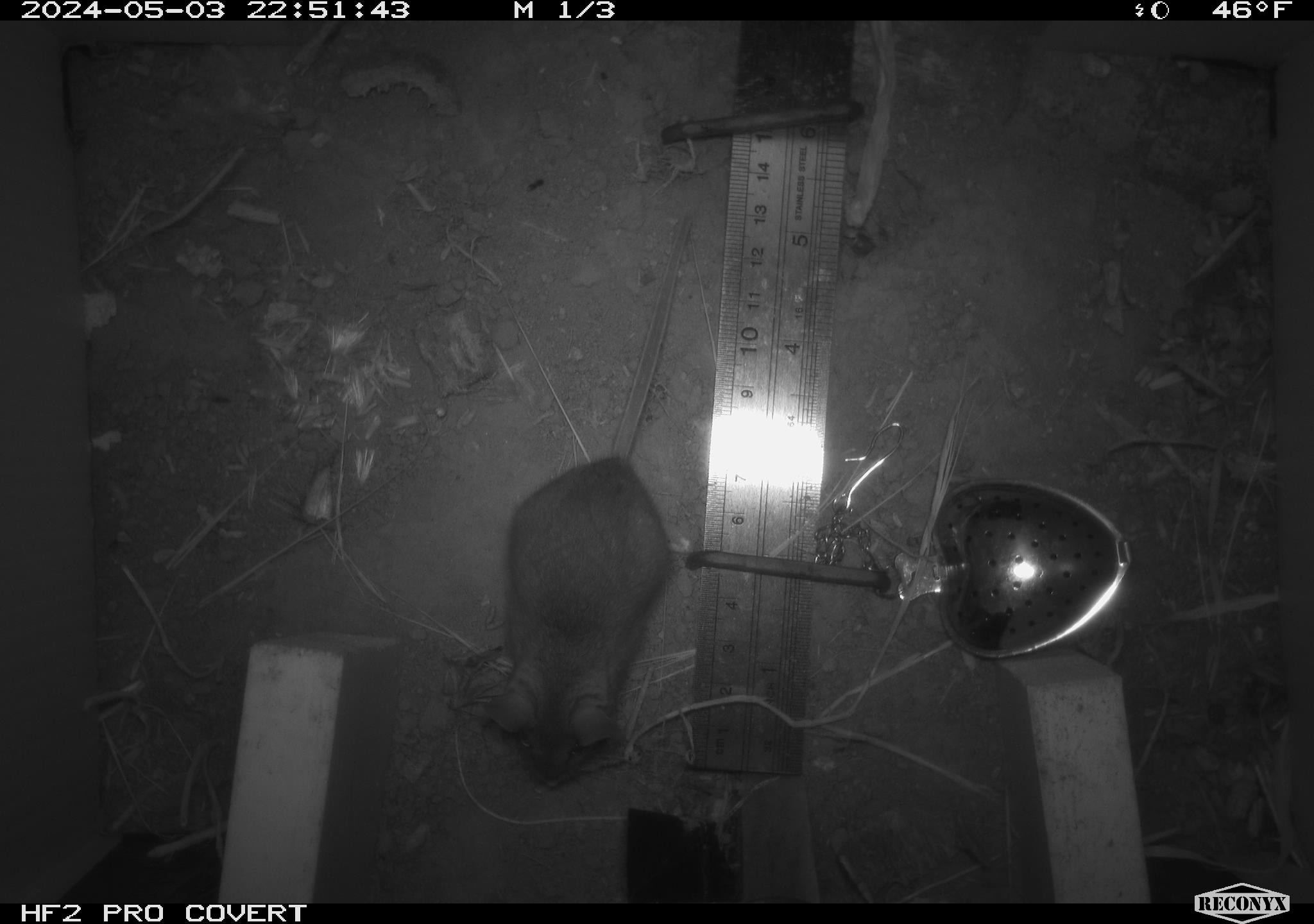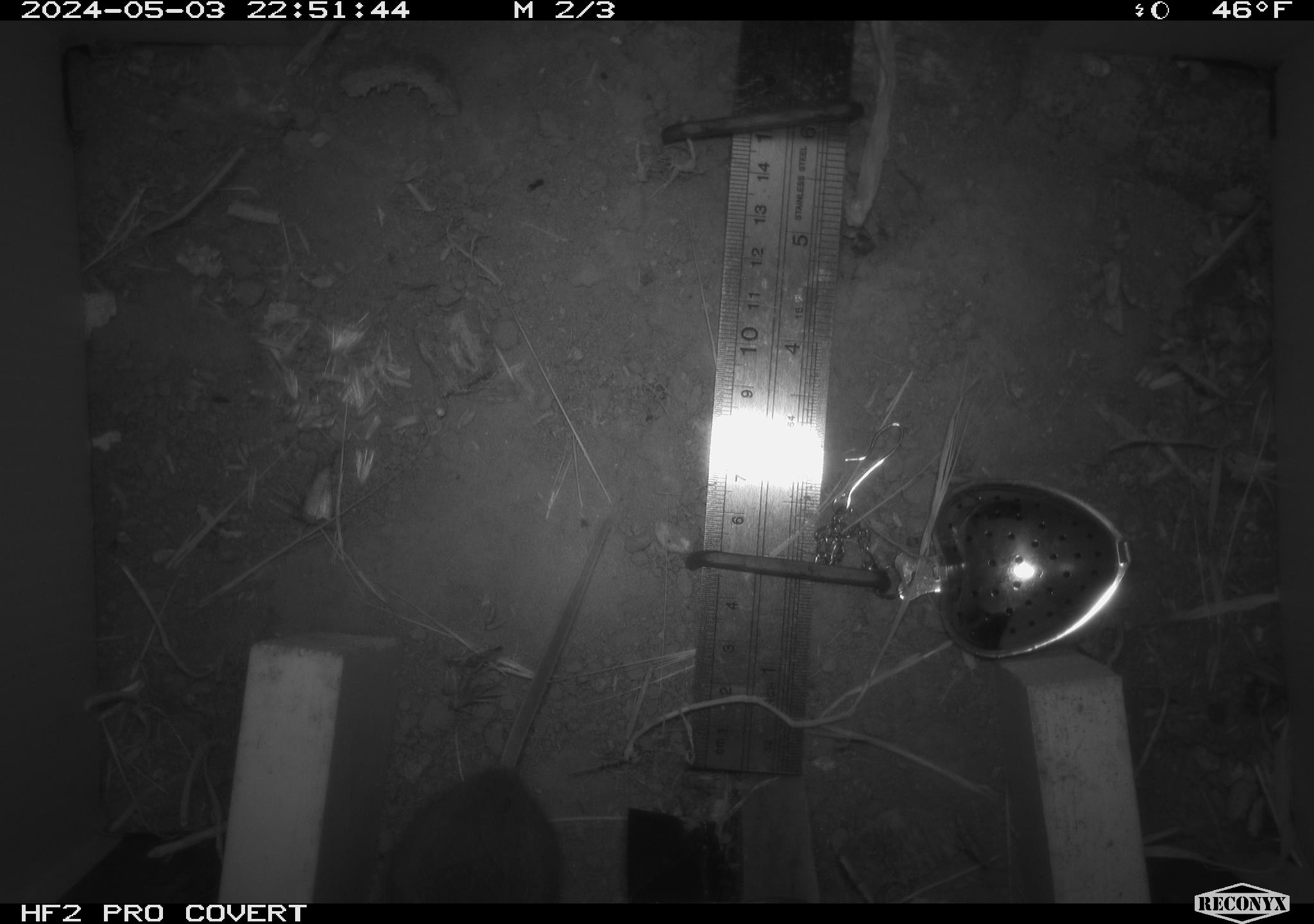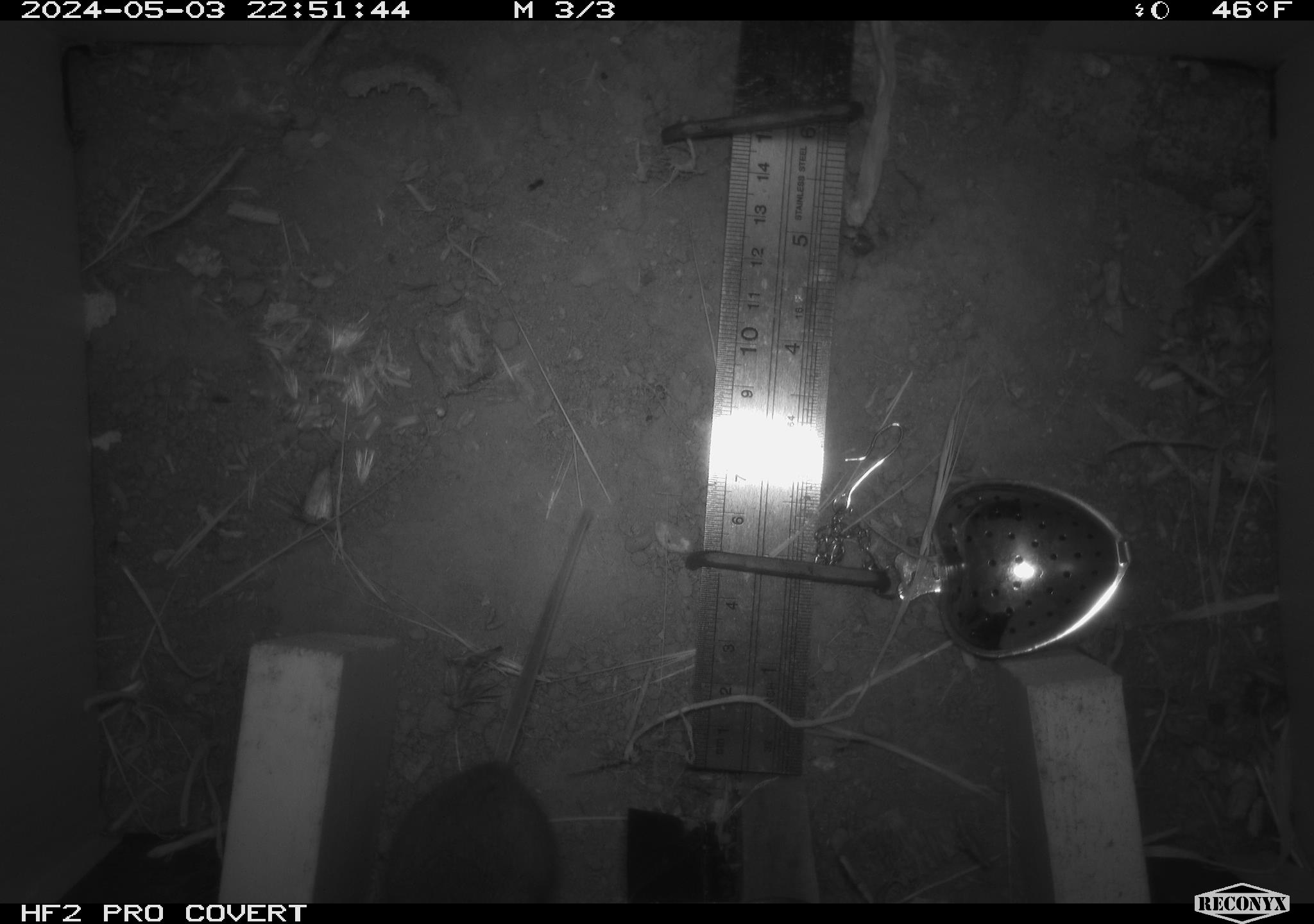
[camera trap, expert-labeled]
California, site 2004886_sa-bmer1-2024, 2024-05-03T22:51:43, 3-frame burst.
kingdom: Animalia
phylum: Chordata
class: Mammalia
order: Rodentia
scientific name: Rodentia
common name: mouse species